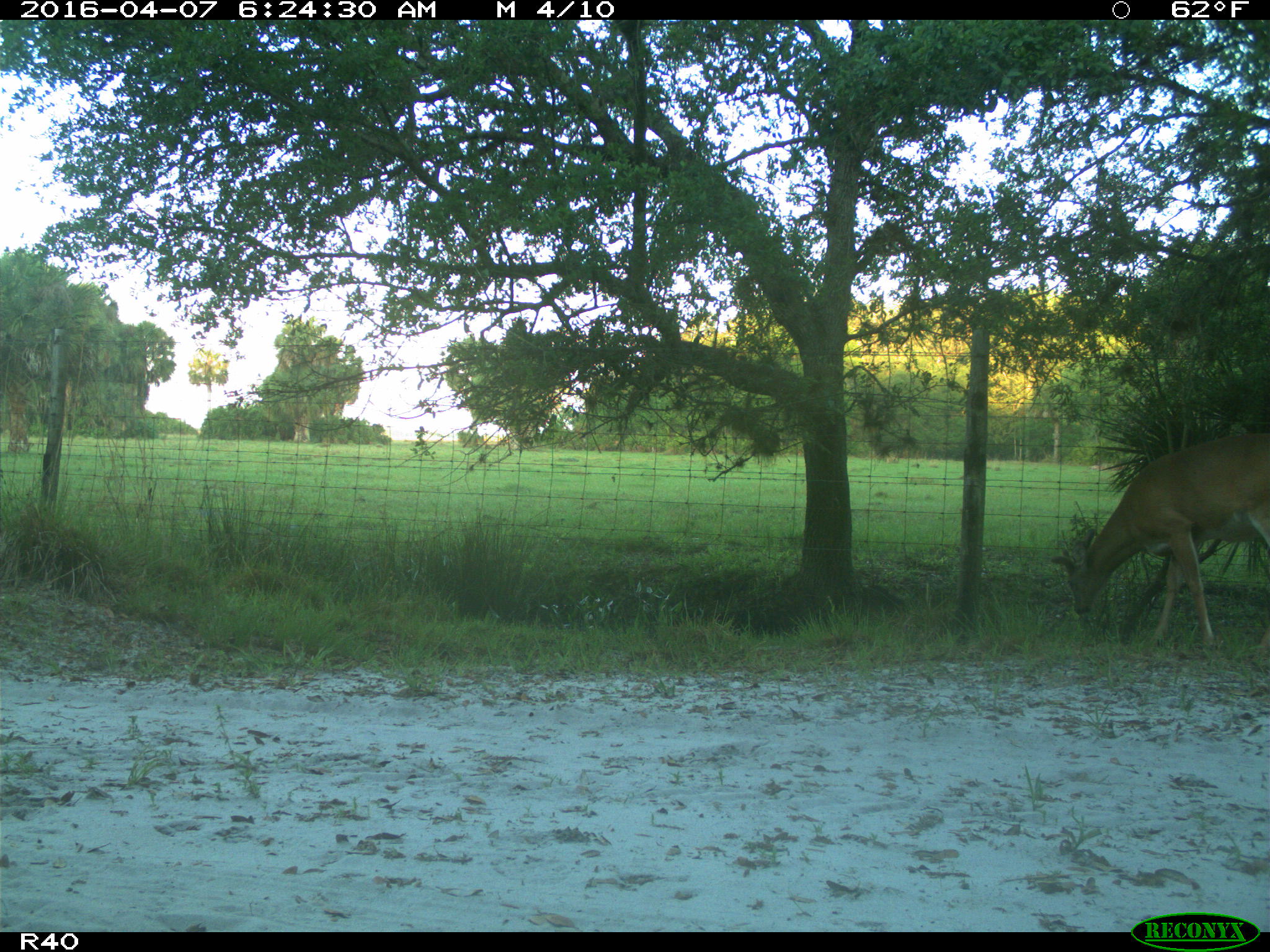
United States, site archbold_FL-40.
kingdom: Animalia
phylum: Chordata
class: Mammalia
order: Artiodactyla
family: Cervidae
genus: Odocoileus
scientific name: Odocoileus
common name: deer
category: unidentified deer